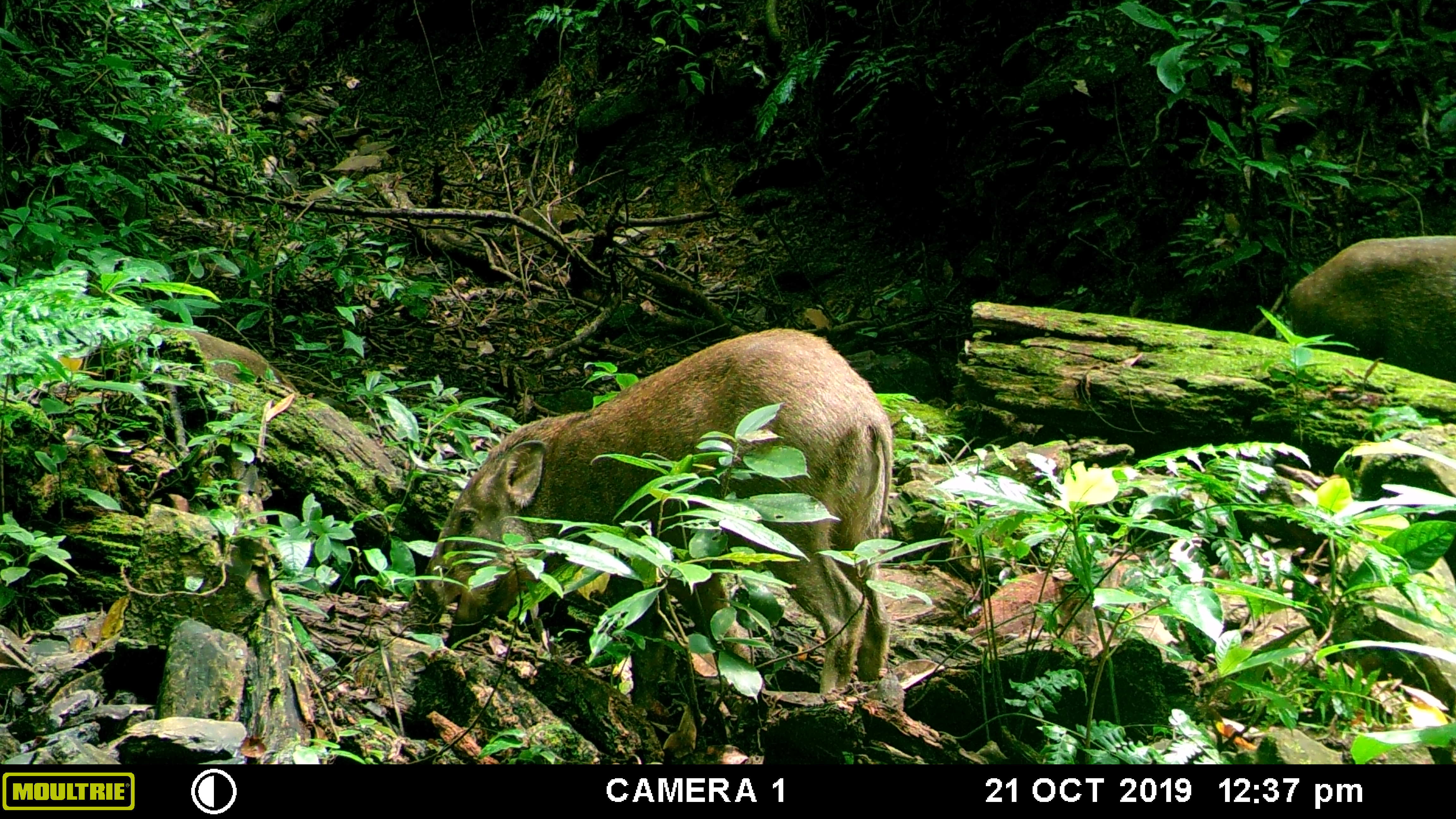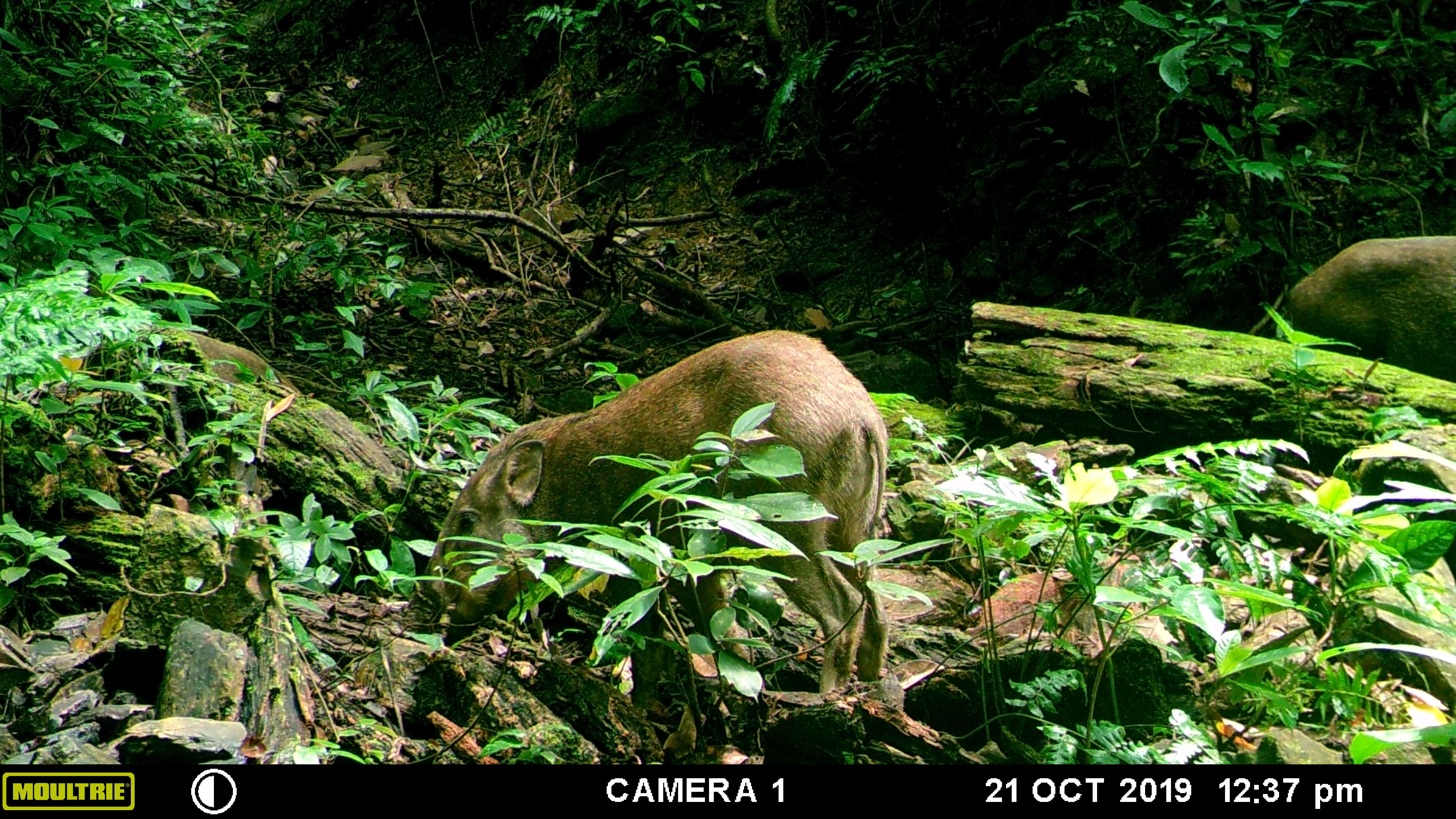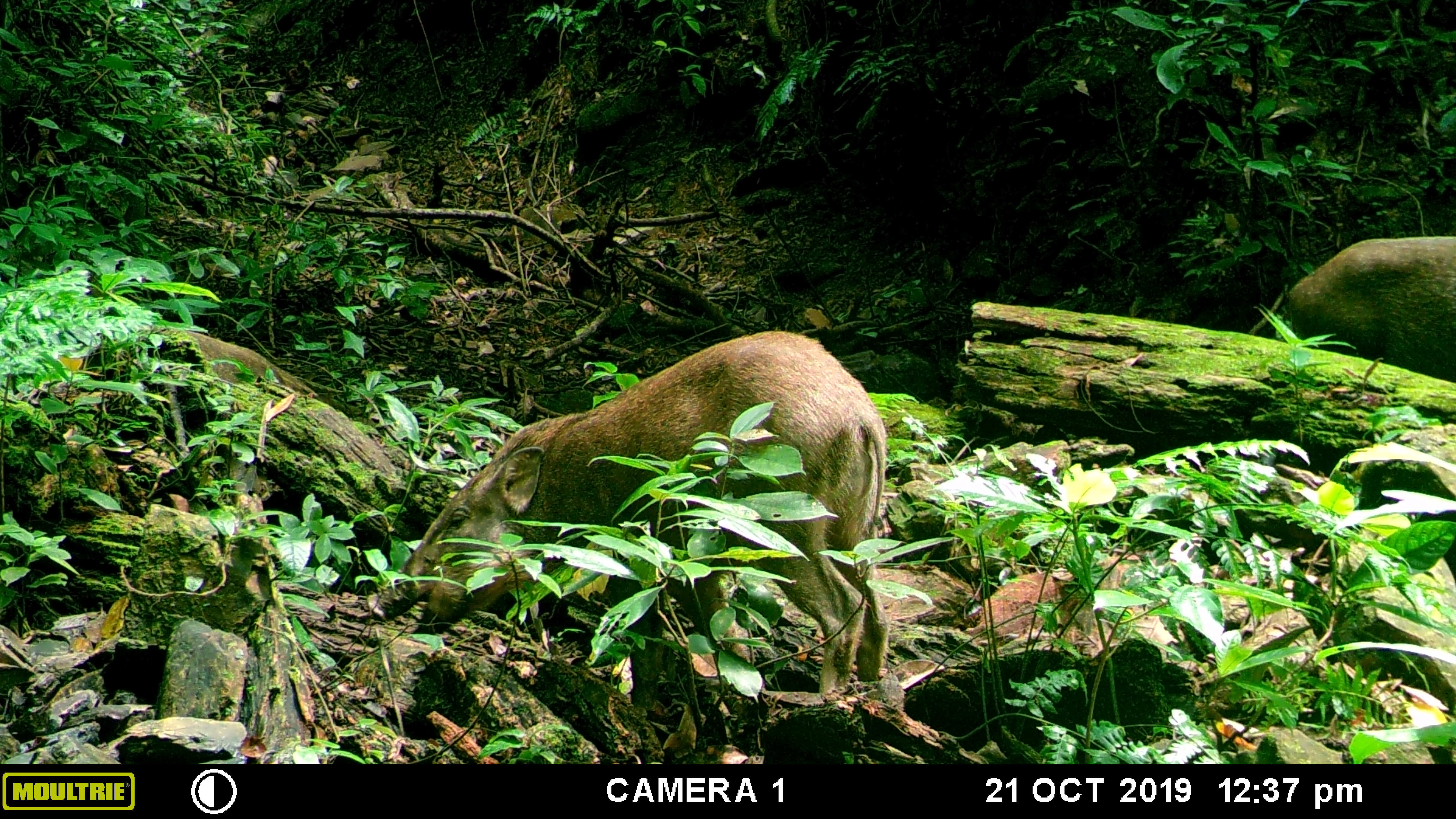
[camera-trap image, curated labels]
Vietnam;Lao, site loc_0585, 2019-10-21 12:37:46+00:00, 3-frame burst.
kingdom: Animalia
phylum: Chordata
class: Mammalia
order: Artiodactyla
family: Suidae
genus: Sus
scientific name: Sus scrofa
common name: eurasian wild pig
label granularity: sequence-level